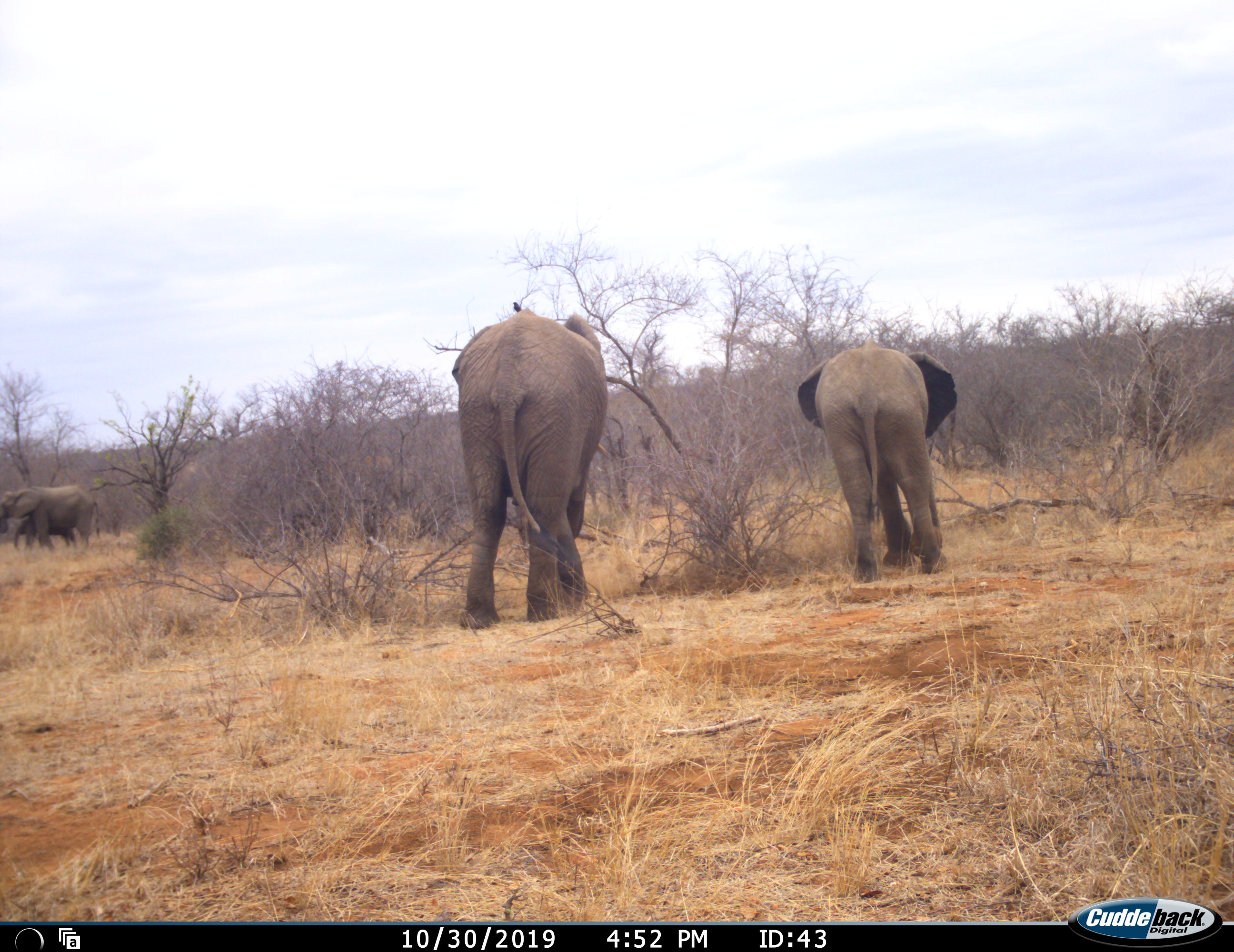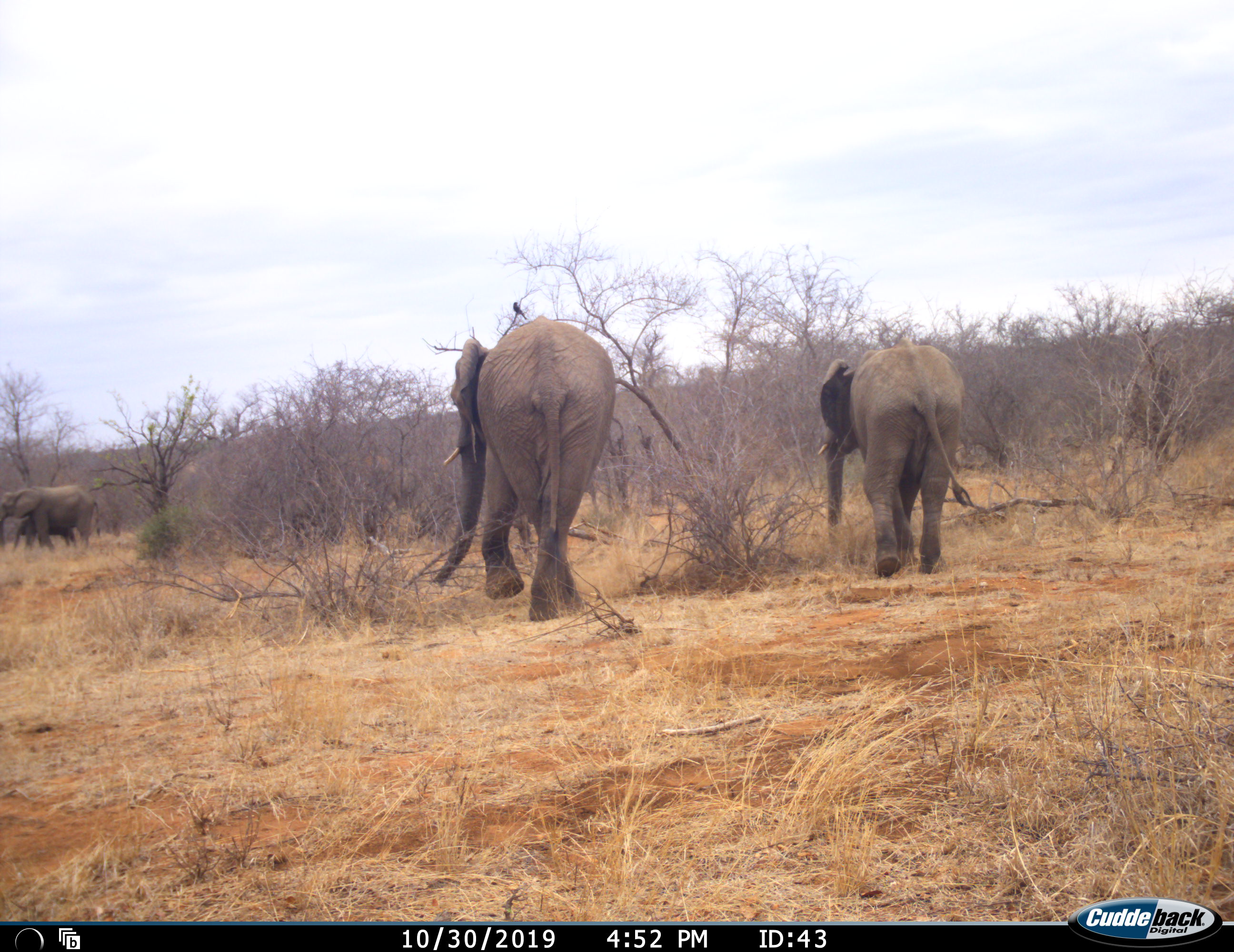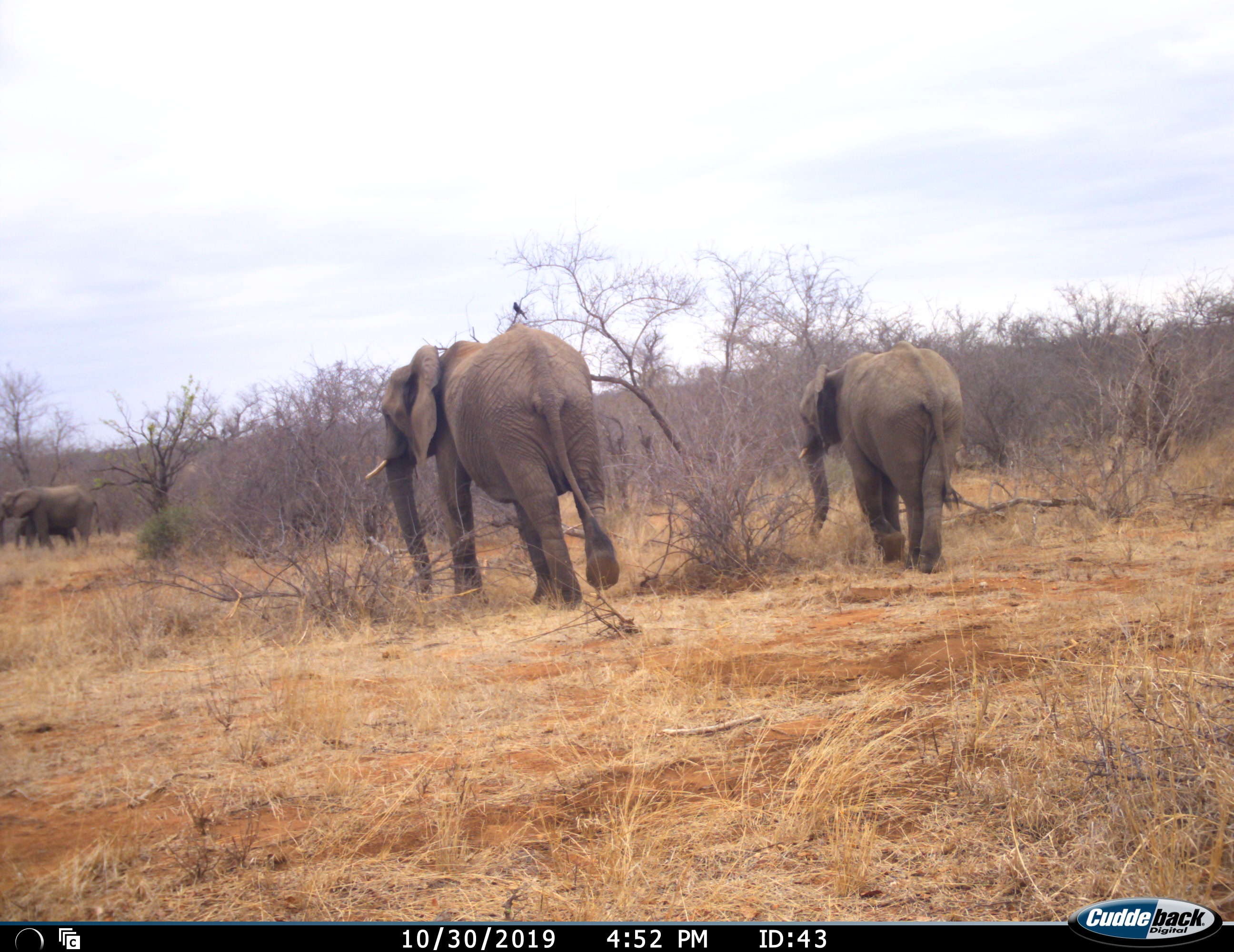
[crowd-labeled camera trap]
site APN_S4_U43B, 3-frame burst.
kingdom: Animalia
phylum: Chordata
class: Mammalia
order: Proboscidea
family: Elephantidae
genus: Loxodonta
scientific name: Loxodonta africana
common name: african bush elephant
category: elephant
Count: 4.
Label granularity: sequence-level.